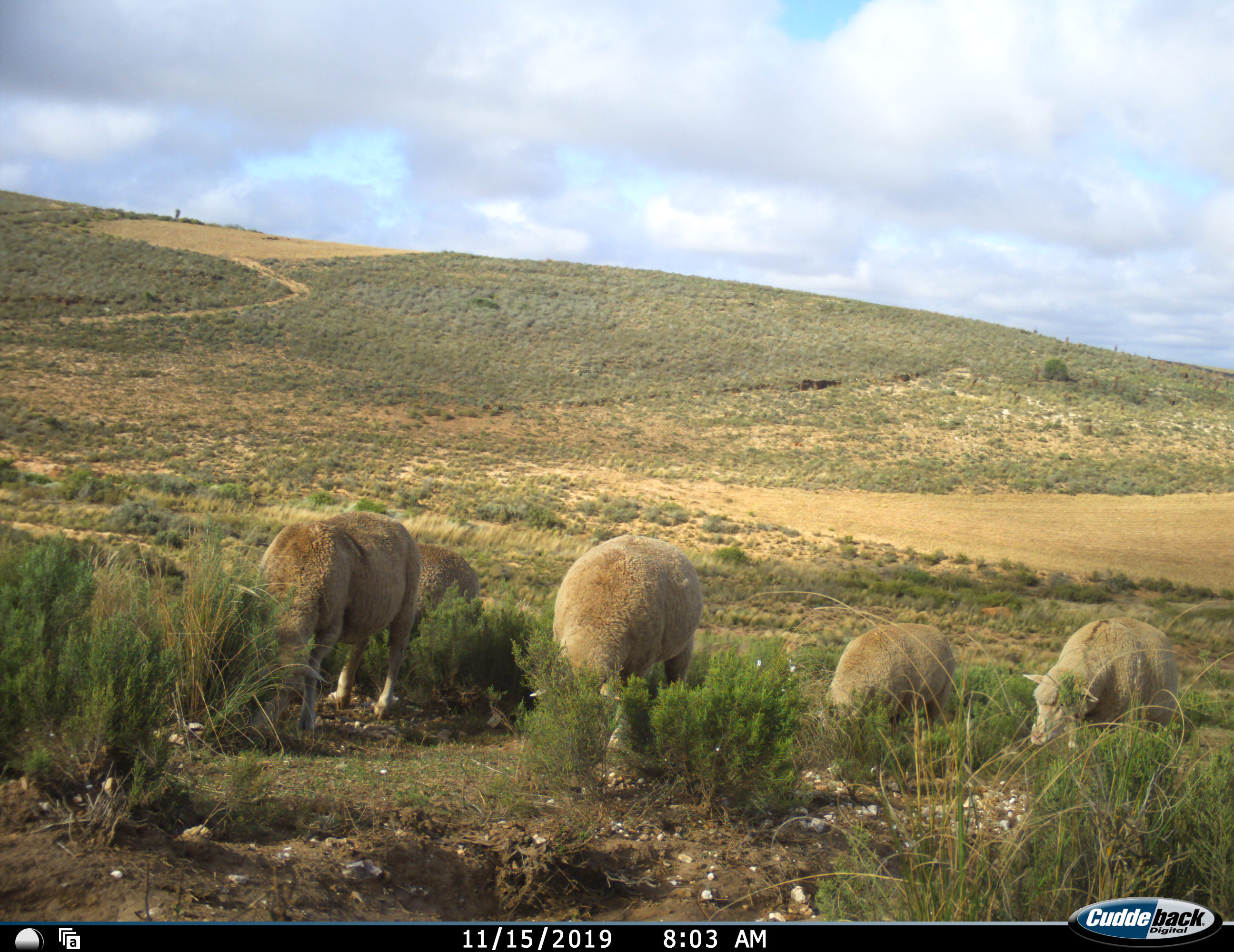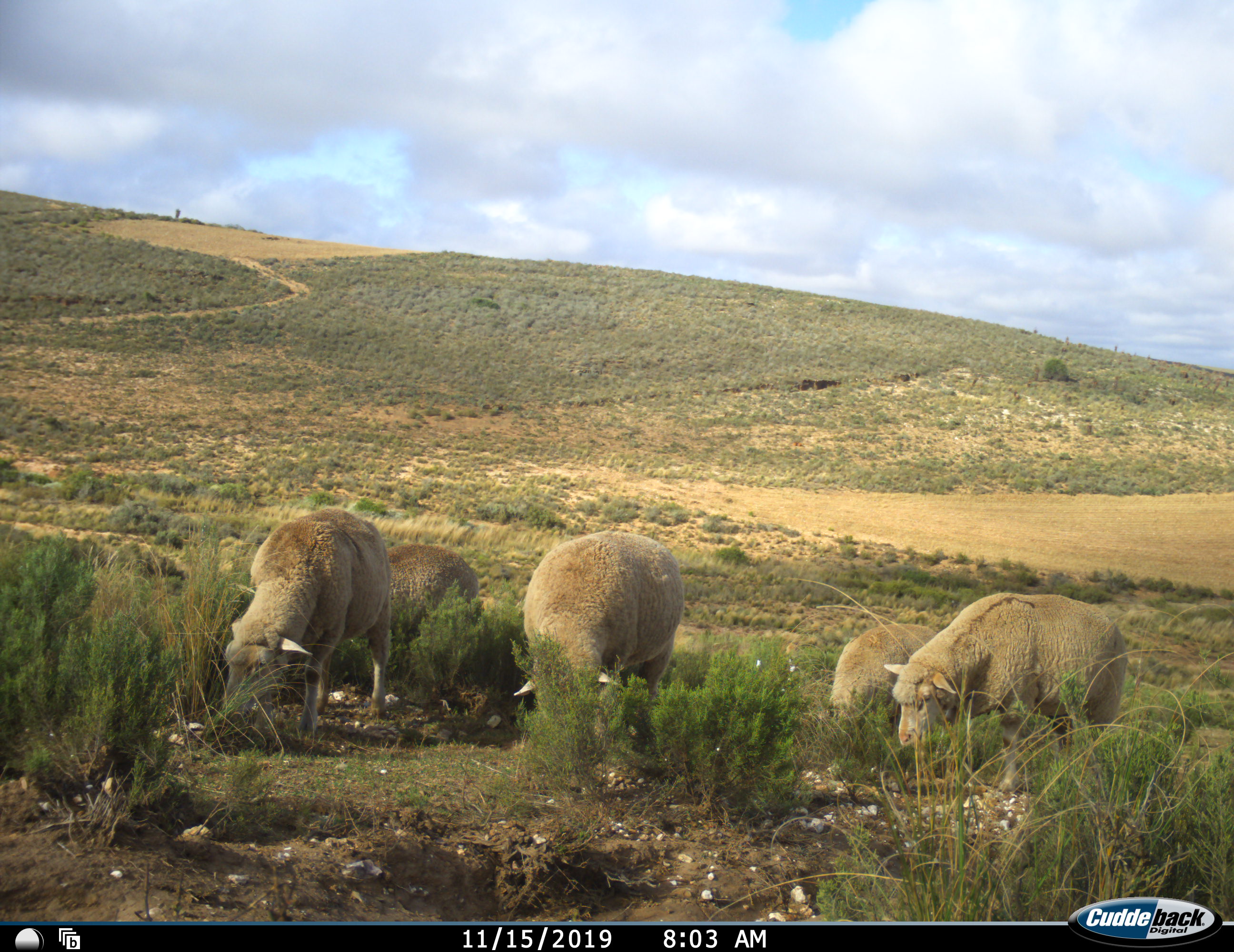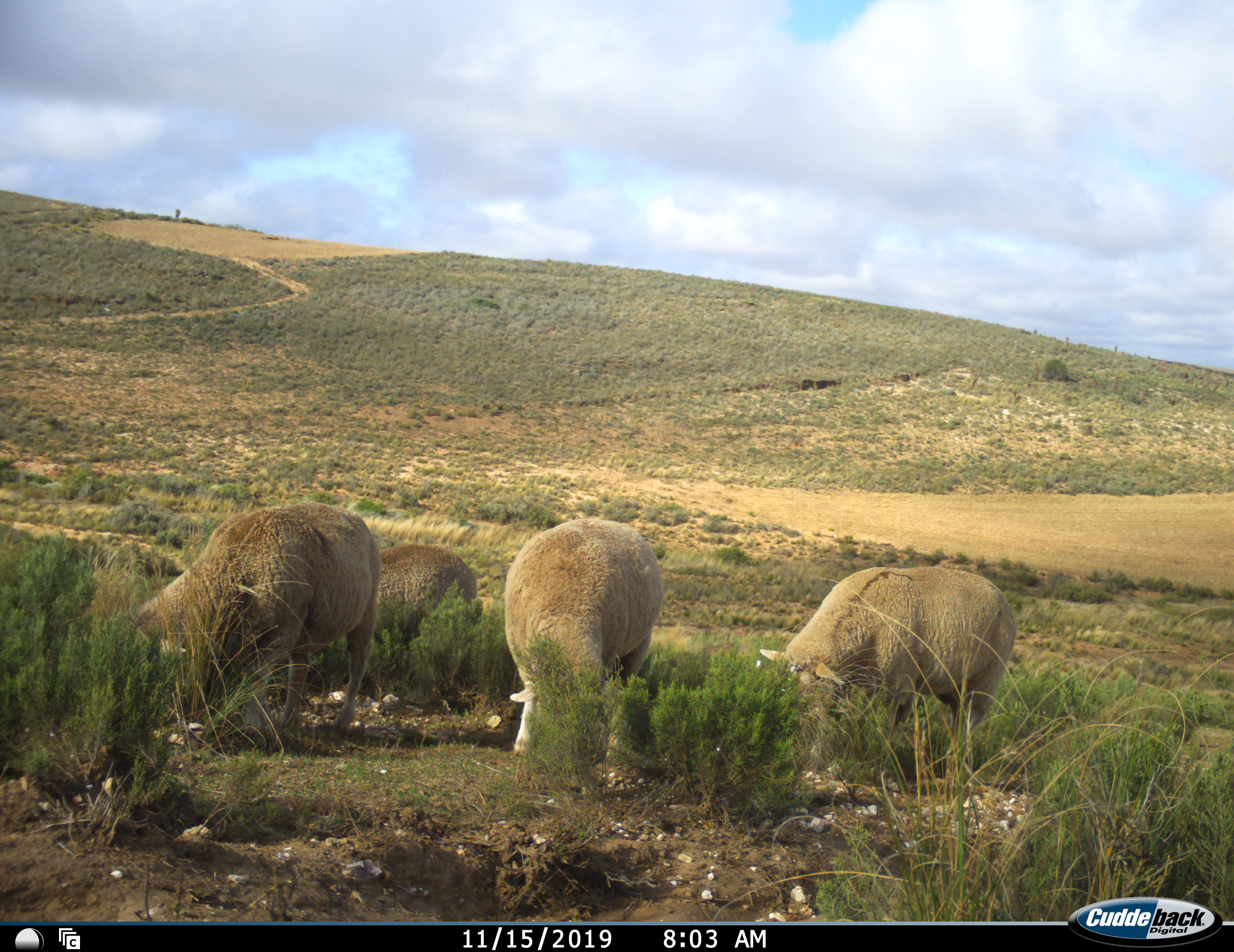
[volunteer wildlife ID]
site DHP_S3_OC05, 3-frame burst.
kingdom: Animalia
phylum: Chordata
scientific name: Vertebrata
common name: domestic animal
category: domesticanimal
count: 5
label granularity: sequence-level